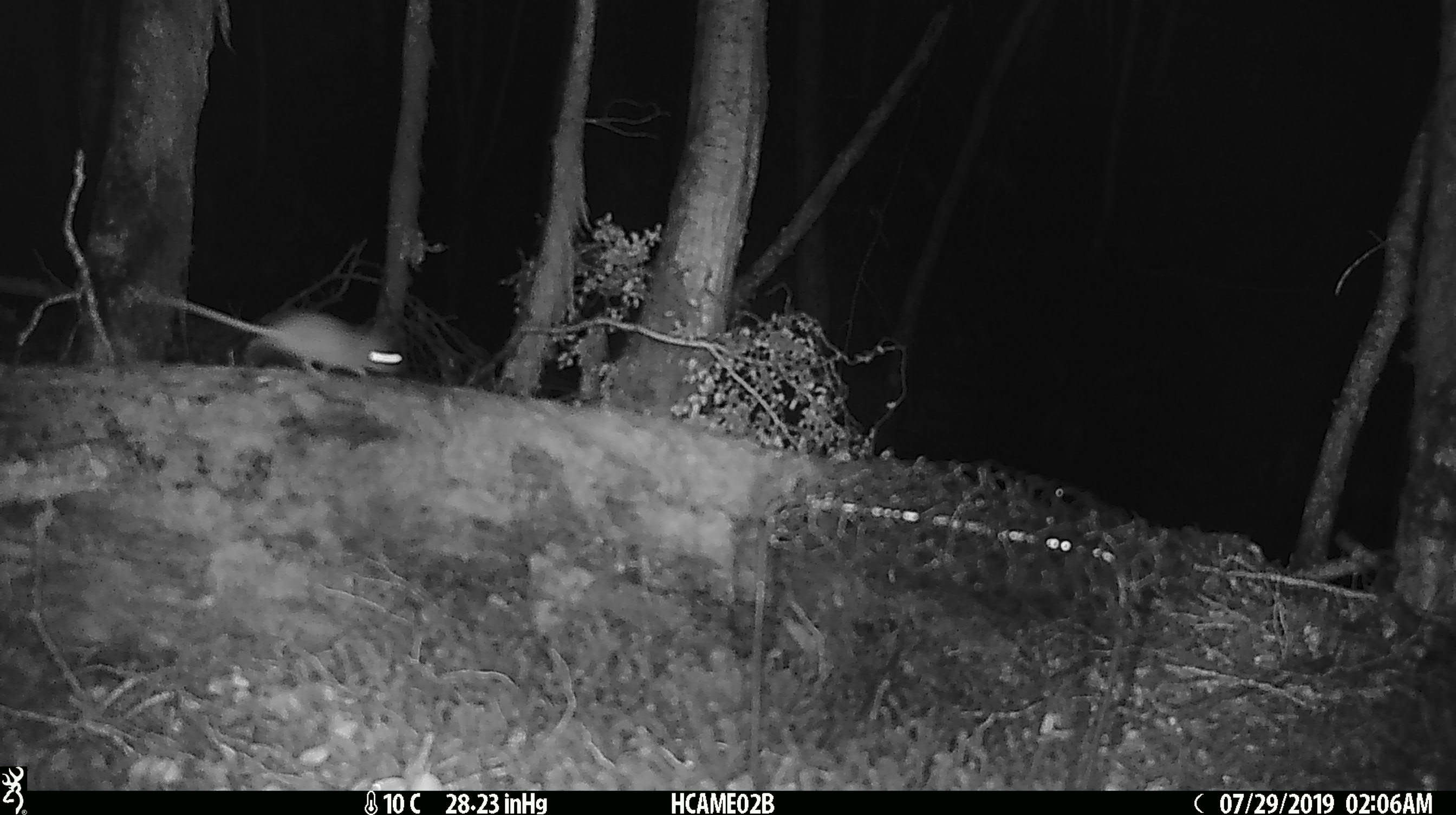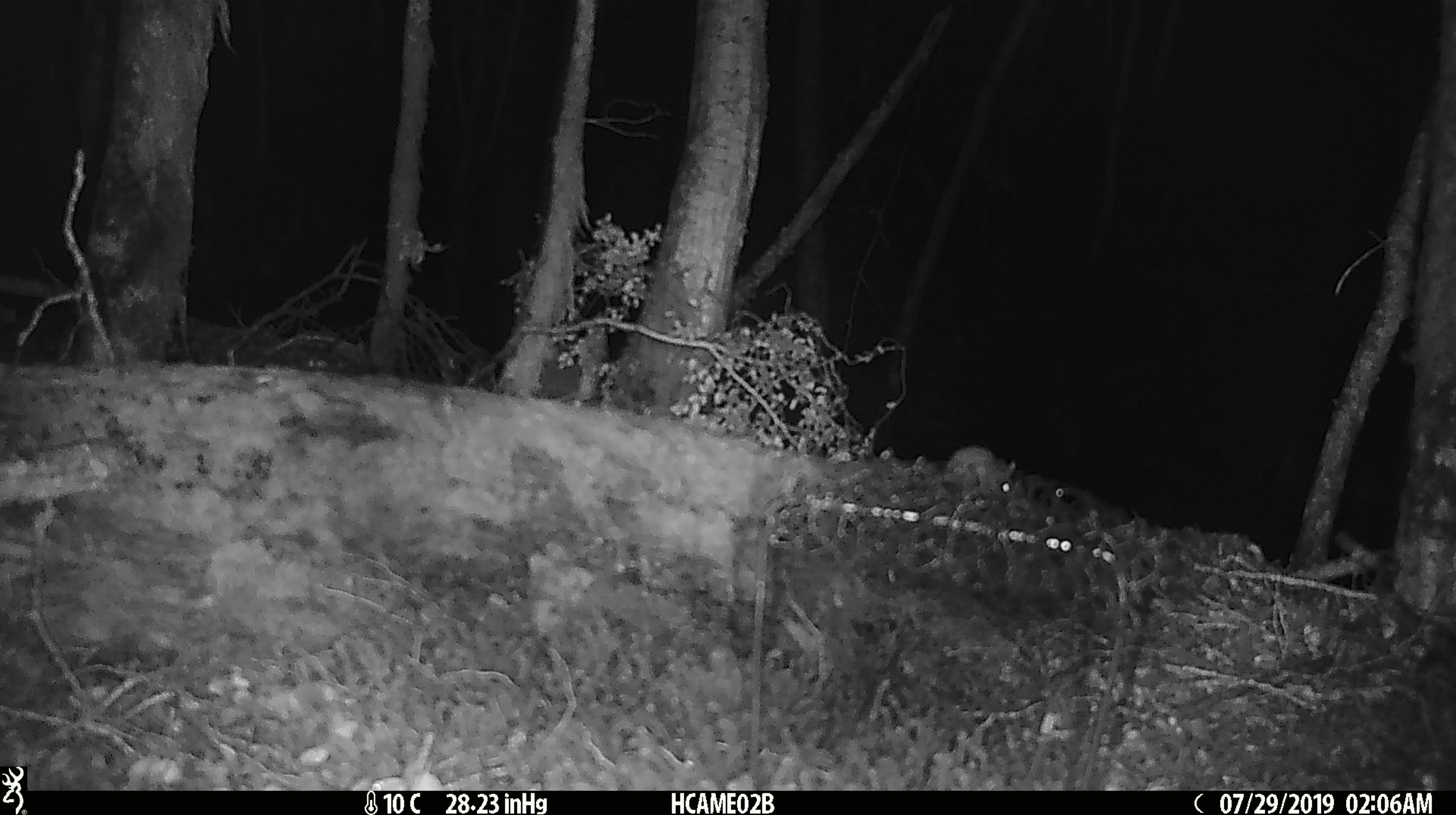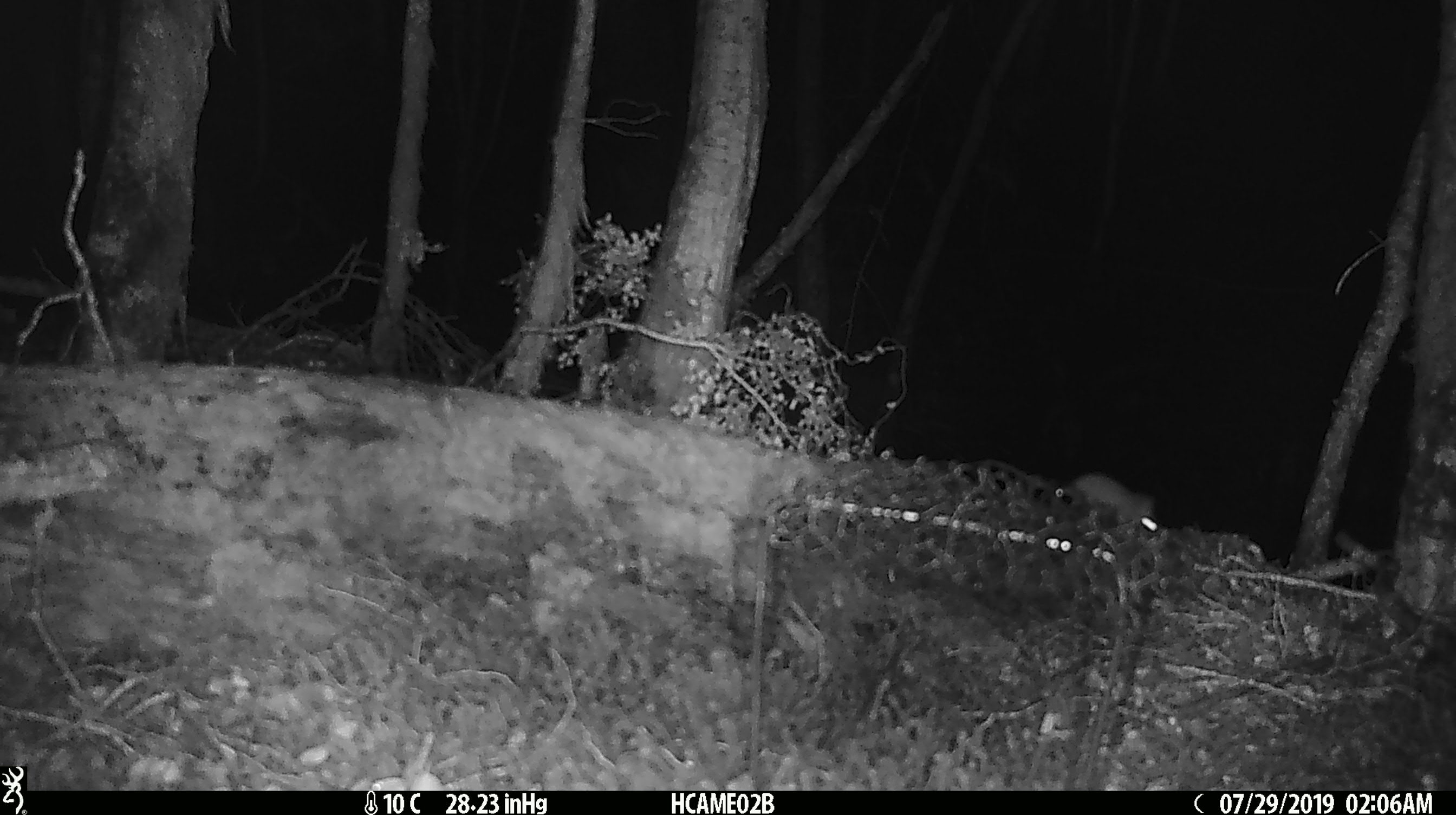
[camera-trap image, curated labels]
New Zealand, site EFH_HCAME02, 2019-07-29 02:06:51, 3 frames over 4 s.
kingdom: Animalia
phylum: Chordata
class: Mammalia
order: Rodentia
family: Muridae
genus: Mus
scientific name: Mus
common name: mouse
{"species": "mouse (Mus)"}